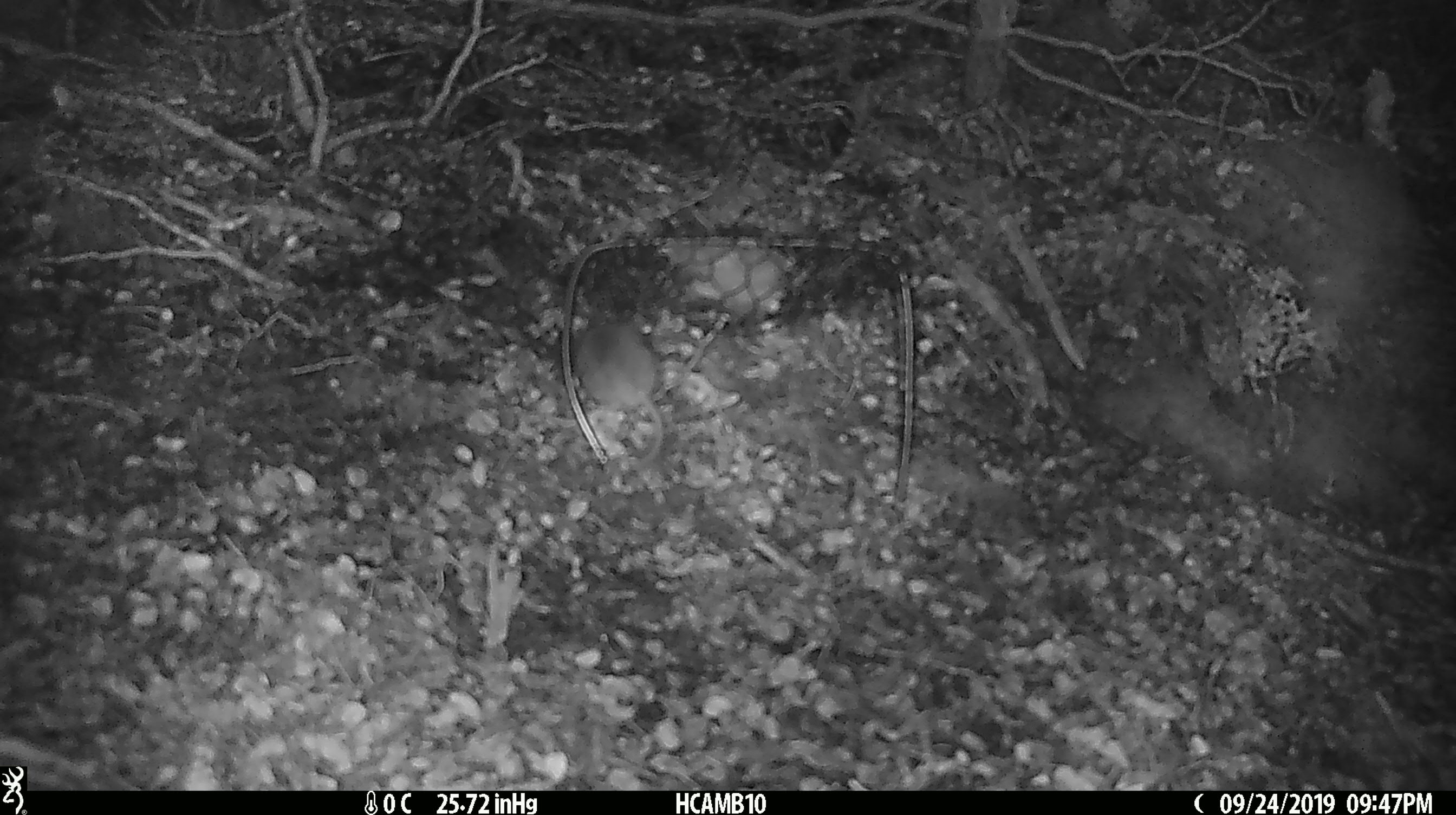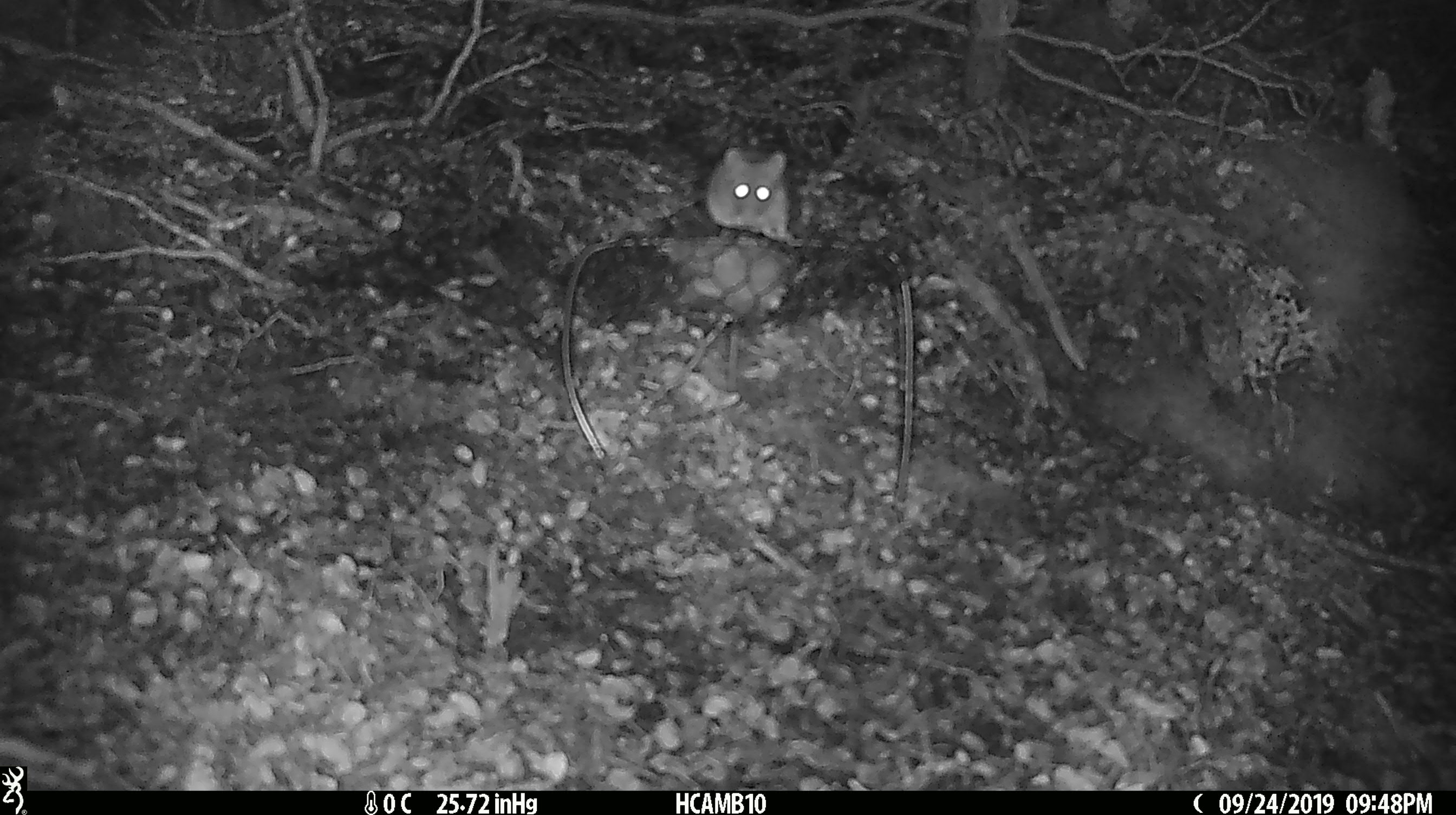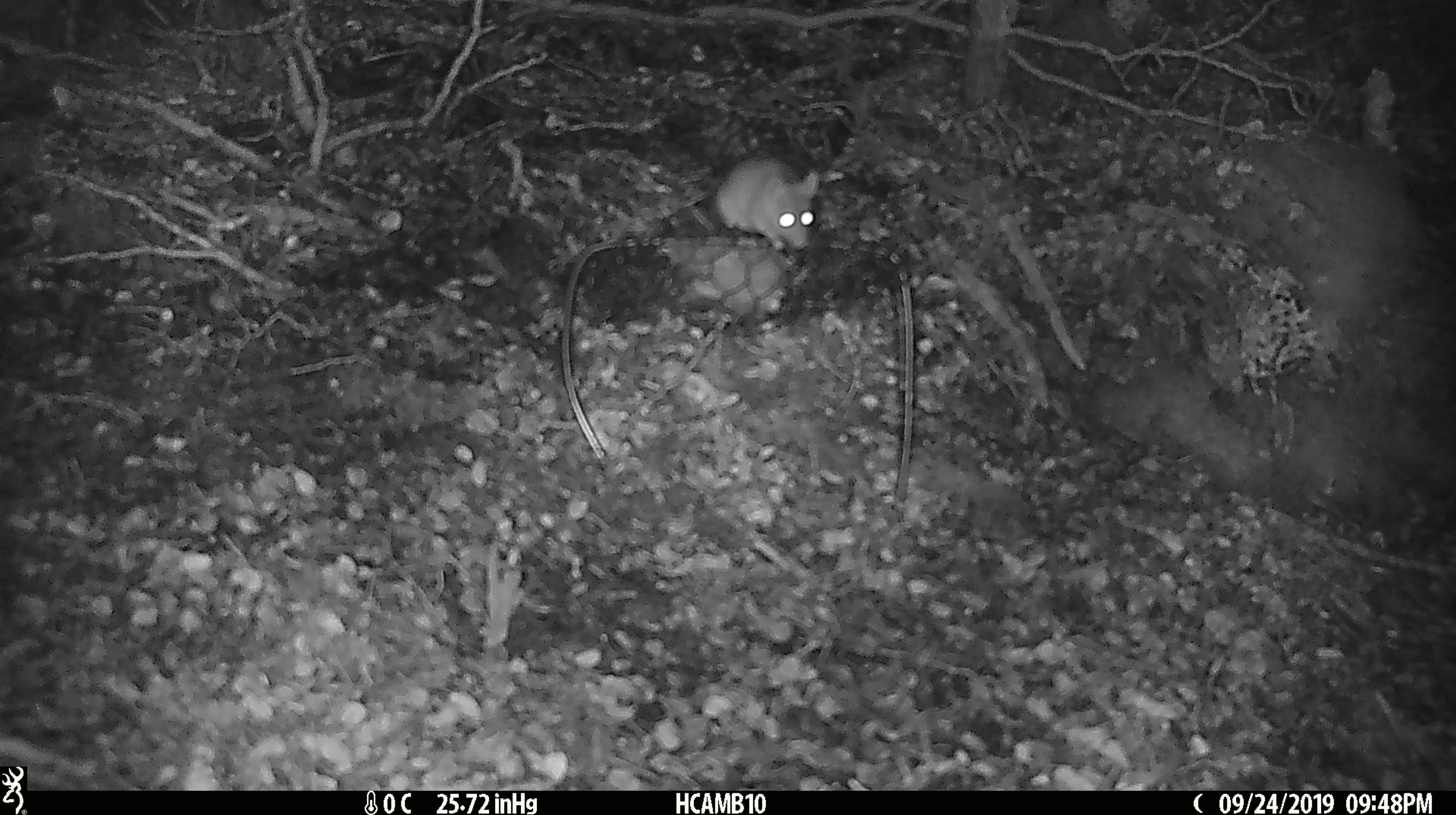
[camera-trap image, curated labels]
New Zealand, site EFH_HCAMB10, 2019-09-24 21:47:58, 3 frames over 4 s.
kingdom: Animalia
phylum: Chordata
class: Mammalia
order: Rodentia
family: Muridae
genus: Mus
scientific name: Mus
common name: mouse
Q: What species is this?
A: Mouse (Mus).